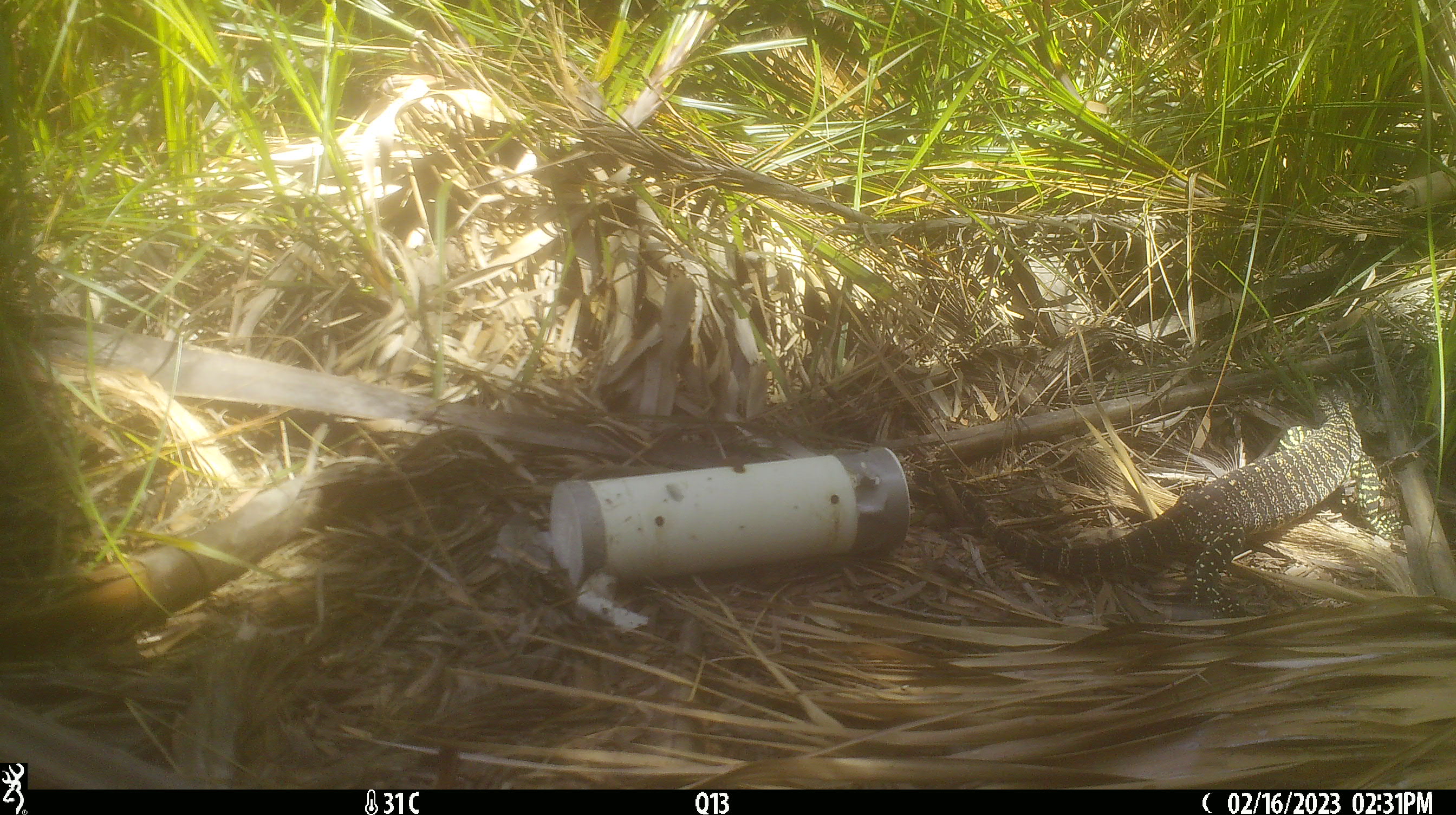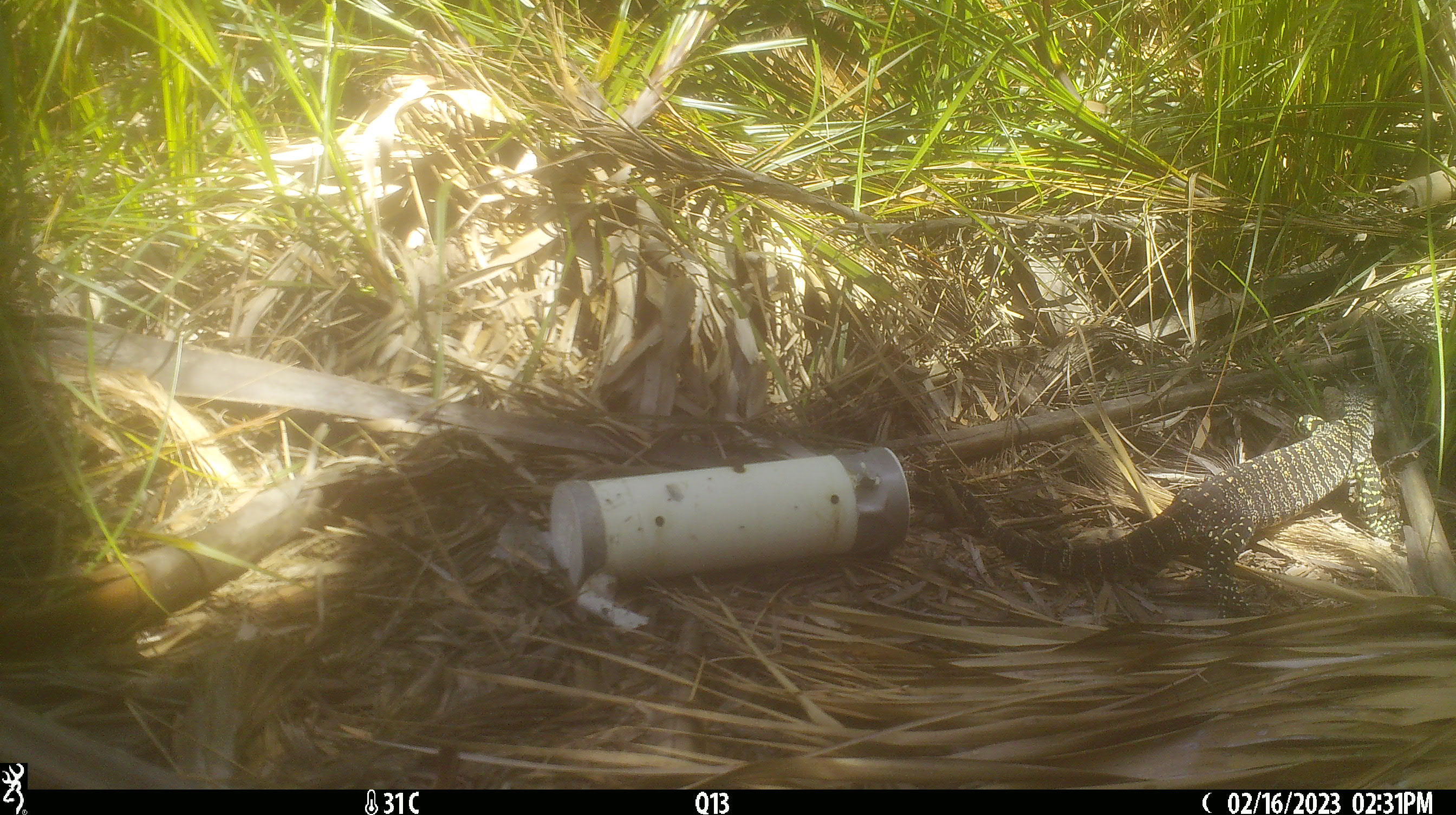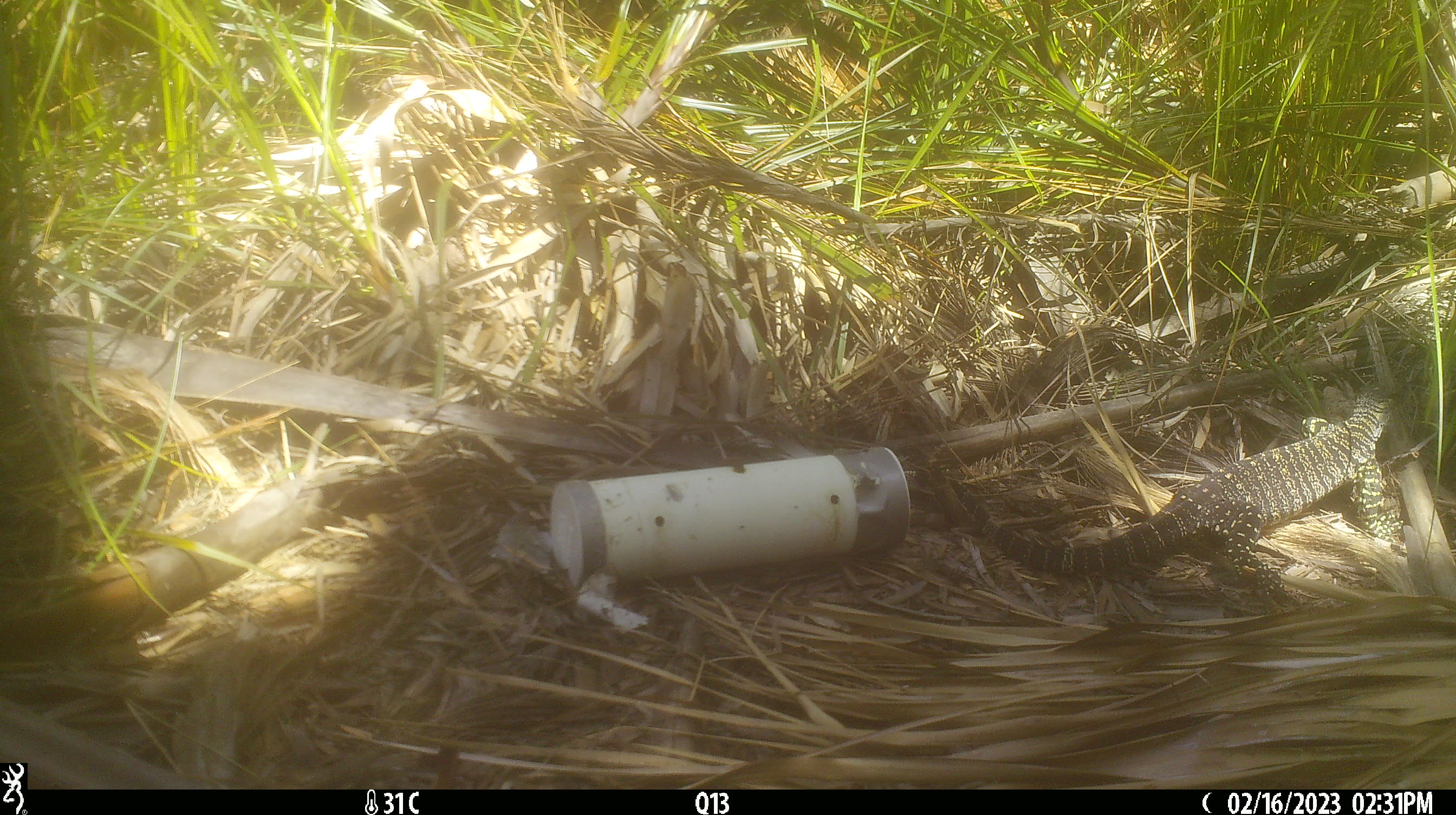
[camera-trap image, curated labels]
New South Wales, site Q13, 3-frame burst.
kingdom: Animalia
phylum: Chordata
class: Reptilia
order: Squamata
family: Varanidae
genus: Varanus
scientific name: Varanus varius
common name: lace monitor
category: goanna